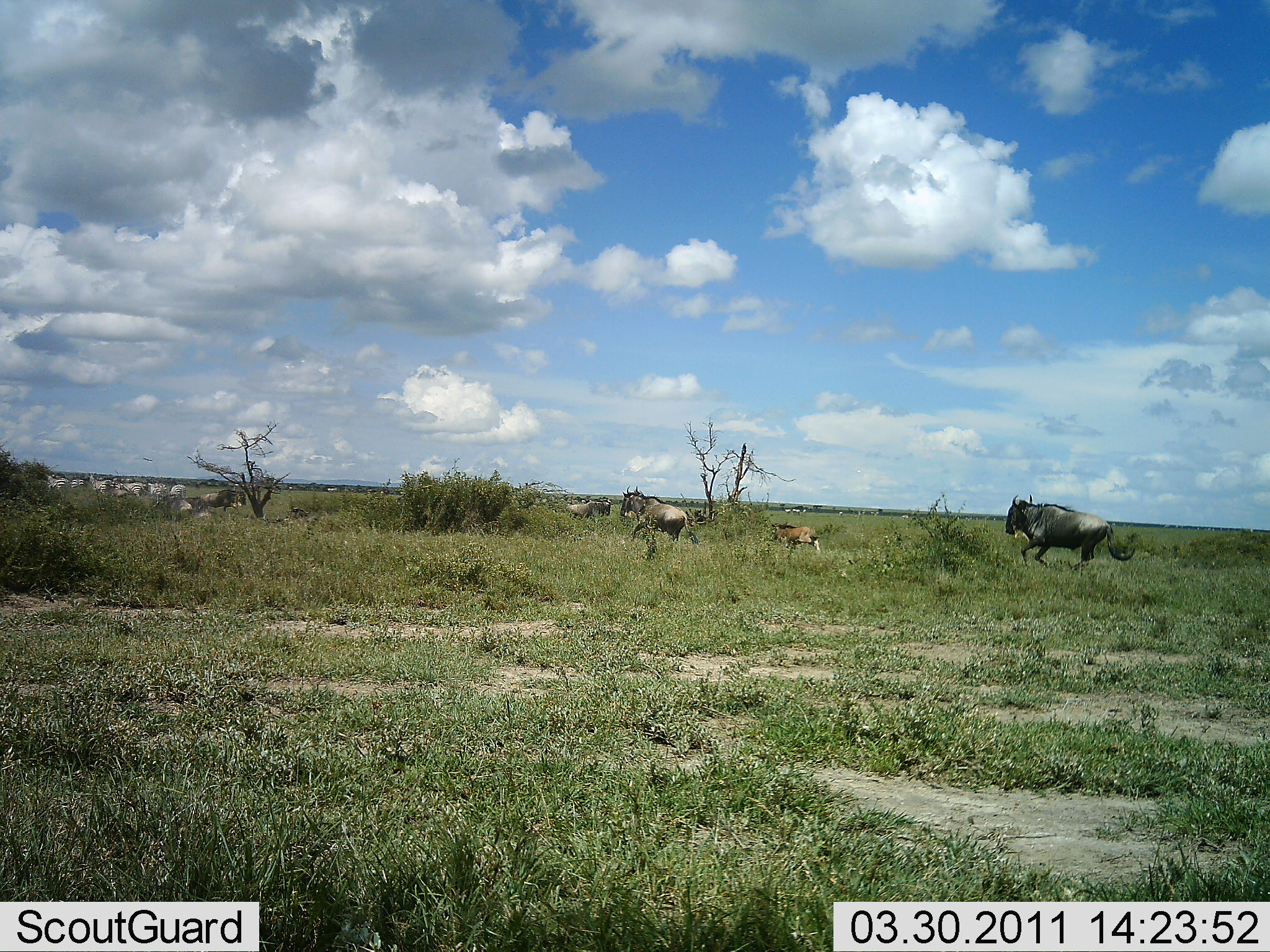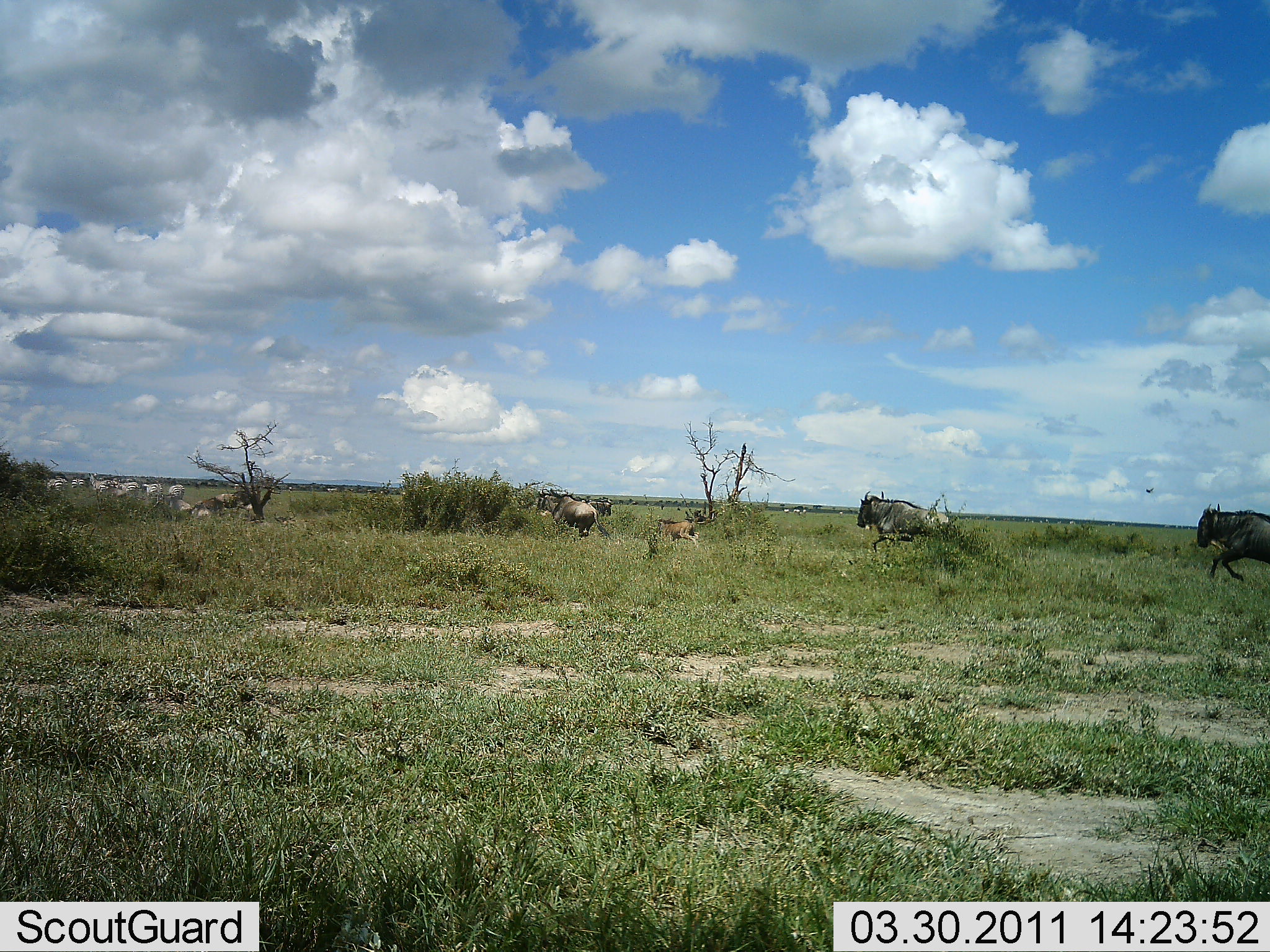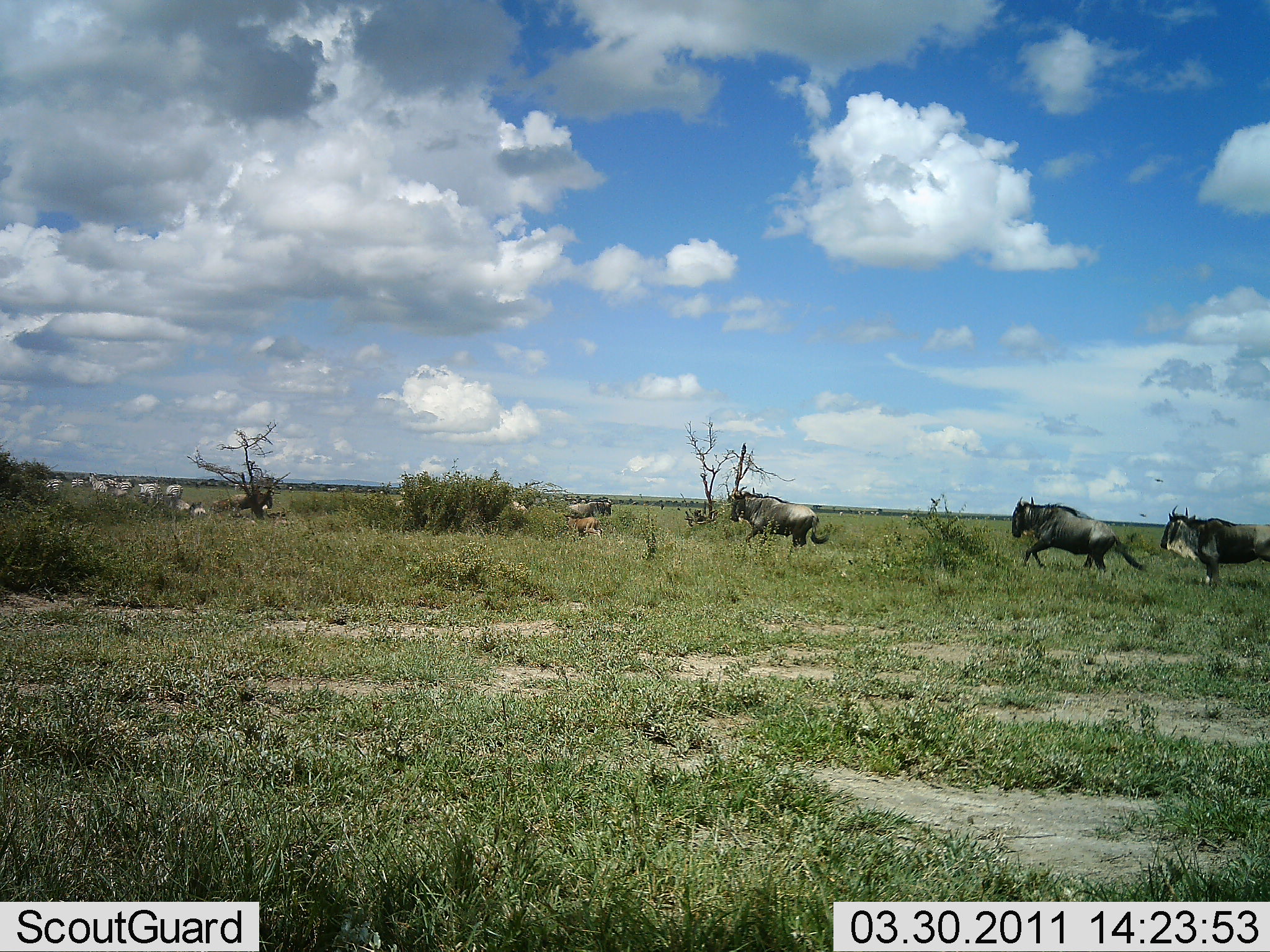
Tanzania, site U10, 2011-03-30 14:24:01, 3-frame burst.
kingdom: Animalia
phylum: Chordata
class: Mammalia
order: Artiodactyla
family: Bovidae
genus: Connochaetes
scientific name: Connochaetes taurinus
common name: blue wildebeest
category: wildebeest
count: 6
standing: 4%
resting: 4%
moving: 100%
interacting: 12%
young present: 25%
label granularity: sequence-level